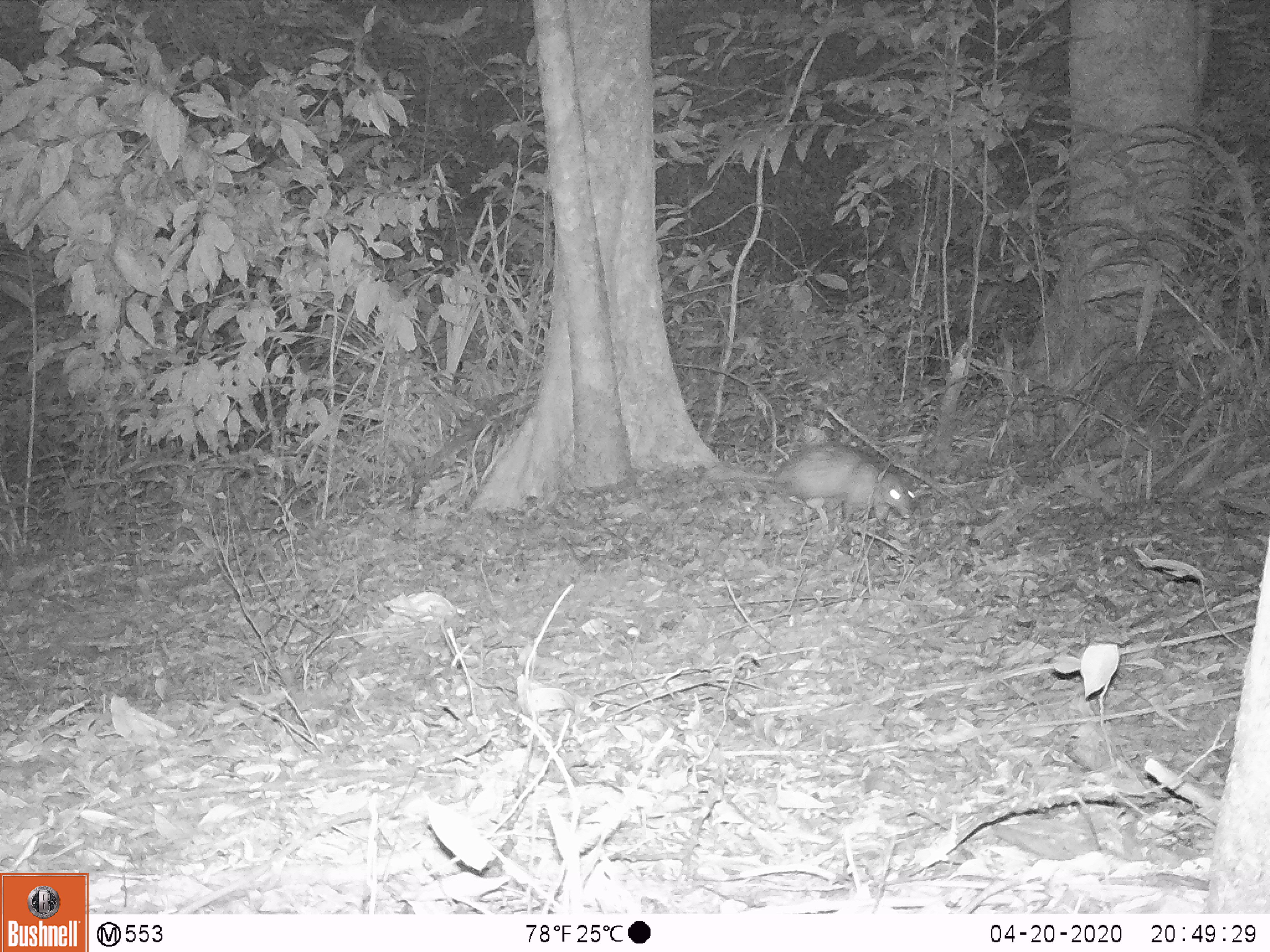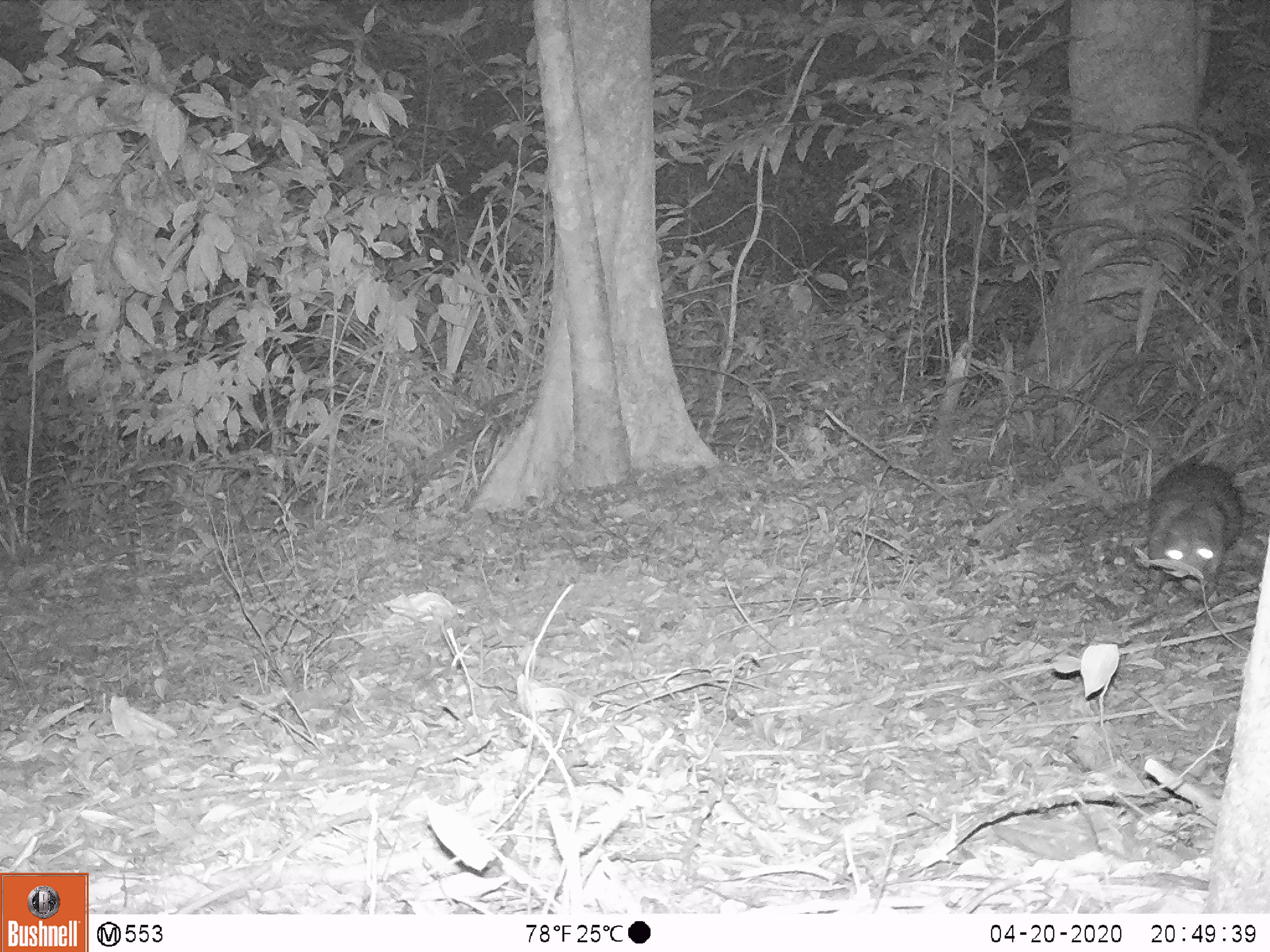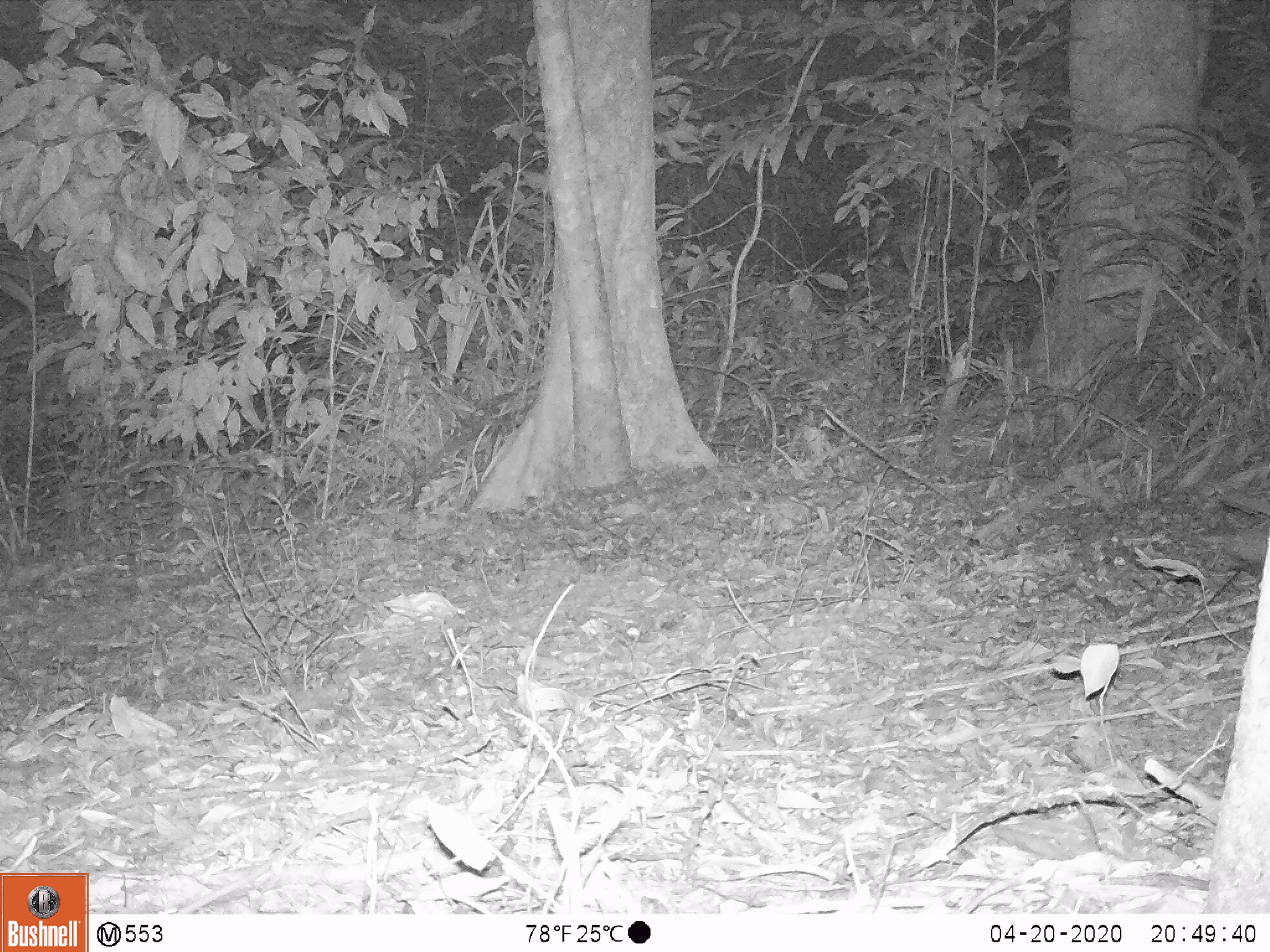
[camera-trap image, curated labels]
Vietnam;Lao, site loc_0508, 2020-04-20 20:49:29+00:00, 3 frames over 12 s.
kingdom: Animalia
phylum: Chordata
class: Mammalia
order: Rodentia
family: Hystricidae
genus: Atherurus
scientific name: Atherurus macrourus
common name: asiatic brush-tailed porcupine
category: asiatic brush tailed porcupine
Asiatic brush tailed porcupine (asiatic brush-tailed porcupine) (Atherurus macrourus). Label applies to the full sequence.